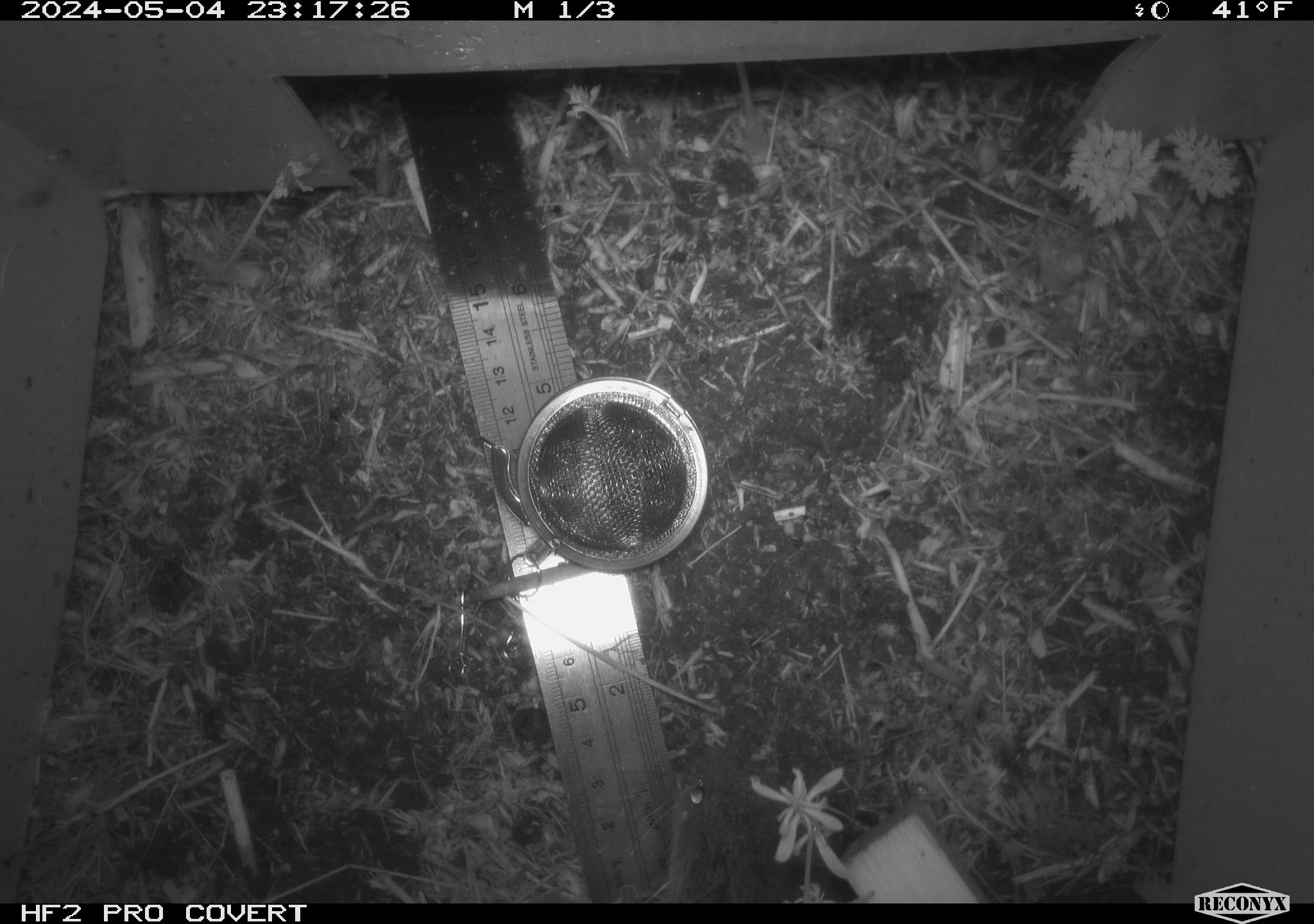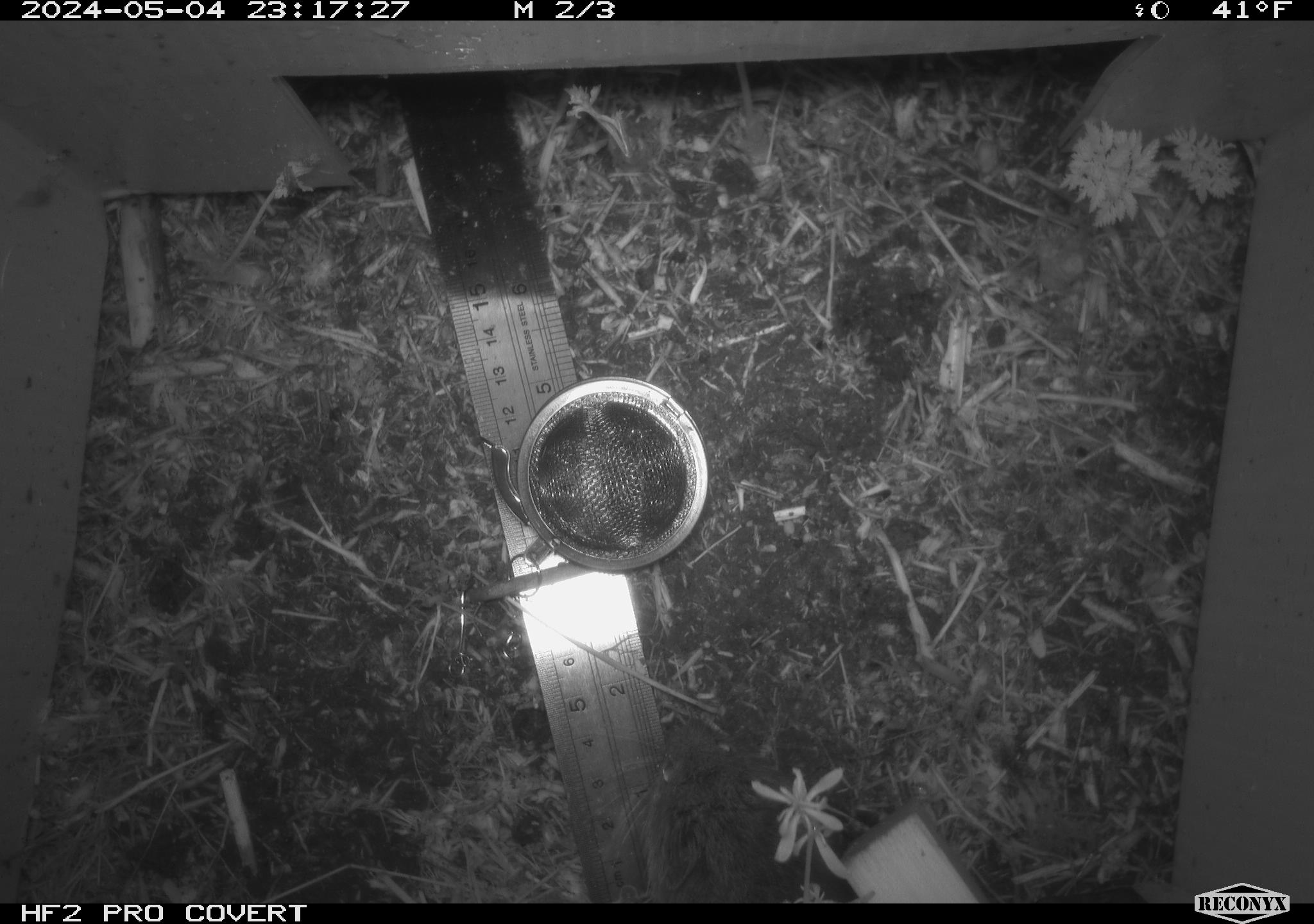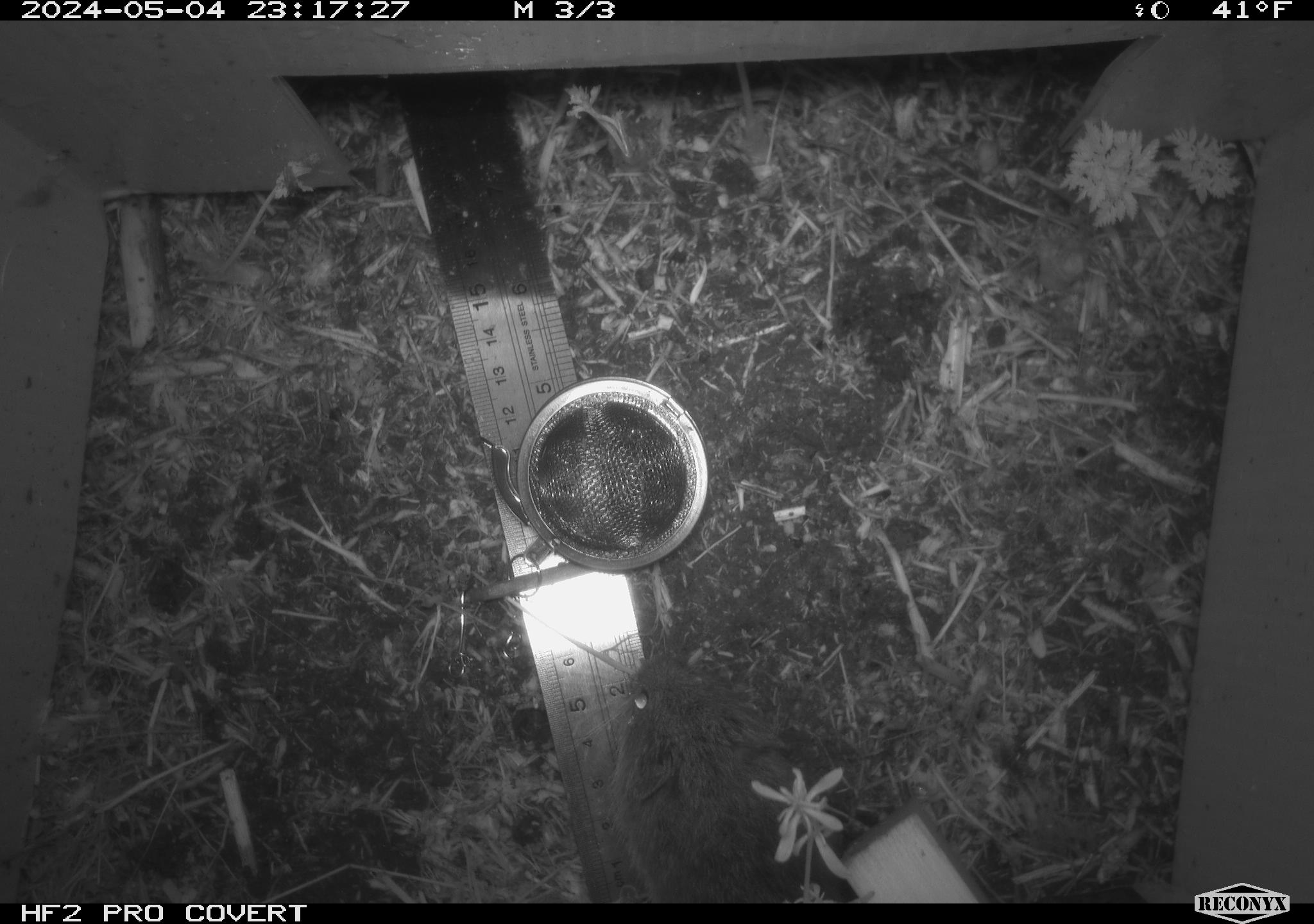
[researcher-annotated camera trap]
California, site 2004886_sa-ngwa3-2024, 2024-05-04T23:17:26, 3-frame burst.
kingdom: Animalia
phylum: Chordata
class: Mammalia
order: Rodentia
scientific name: Rodentia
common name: mouse species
Mouse species (Rodentia).